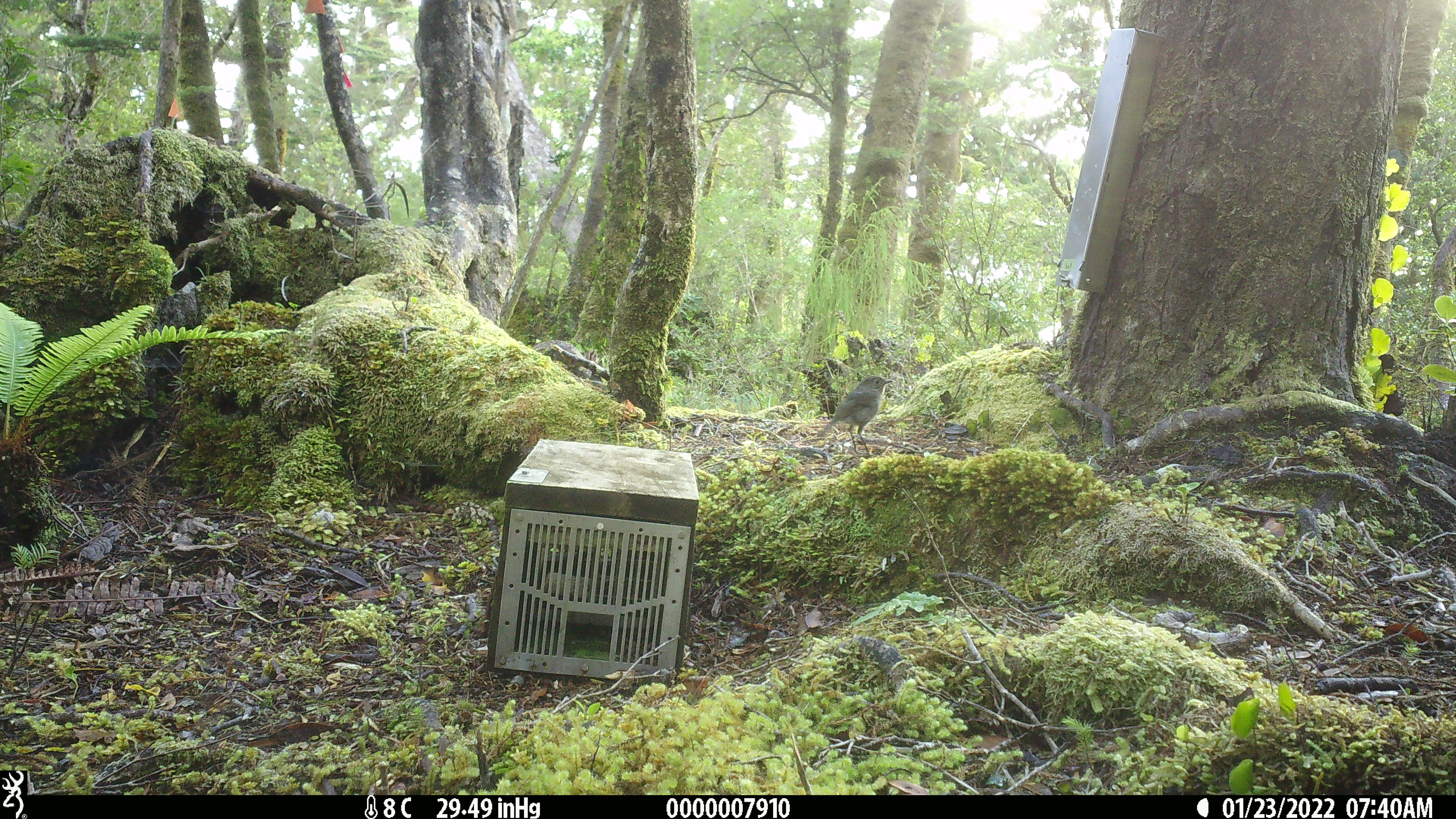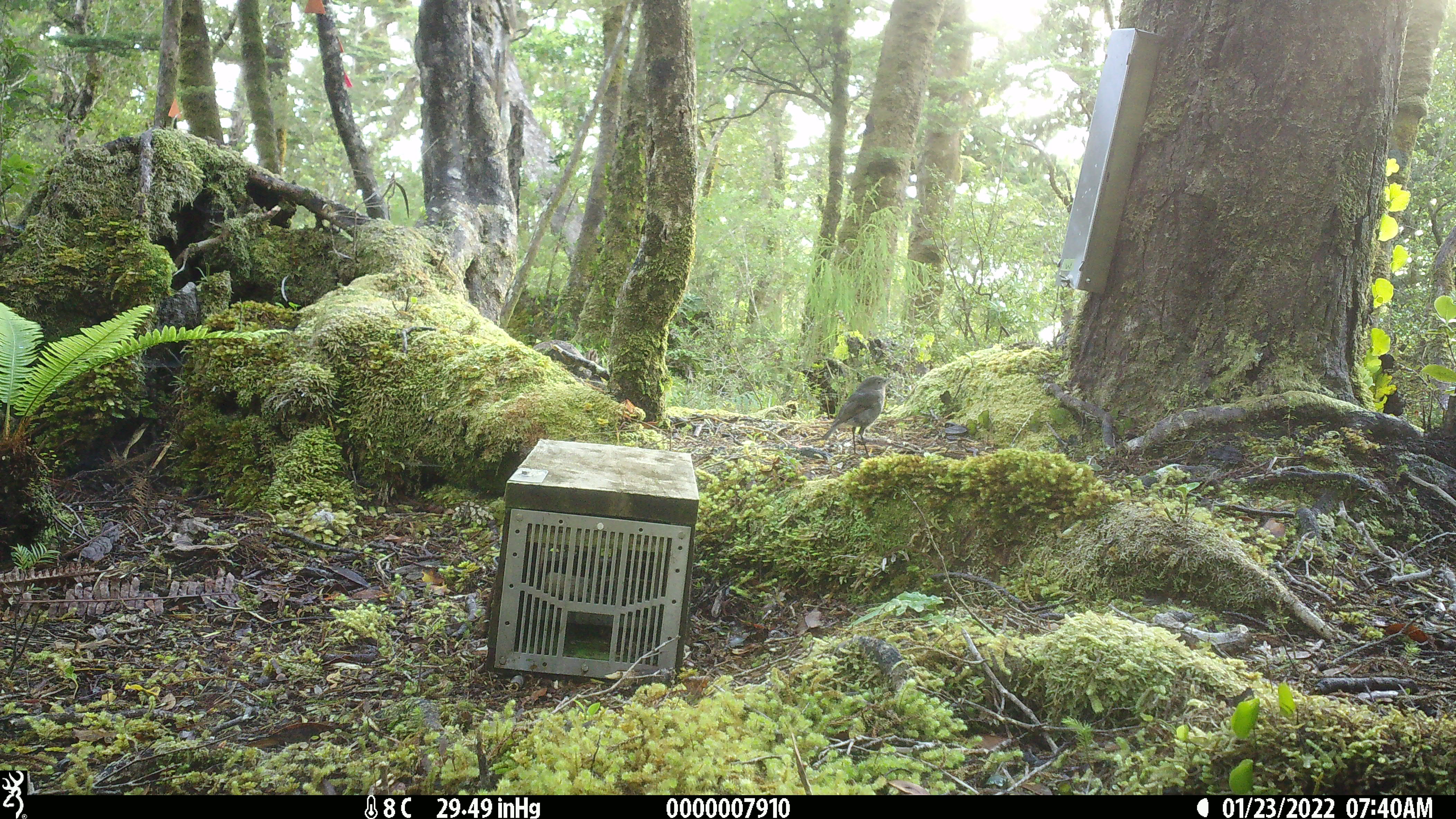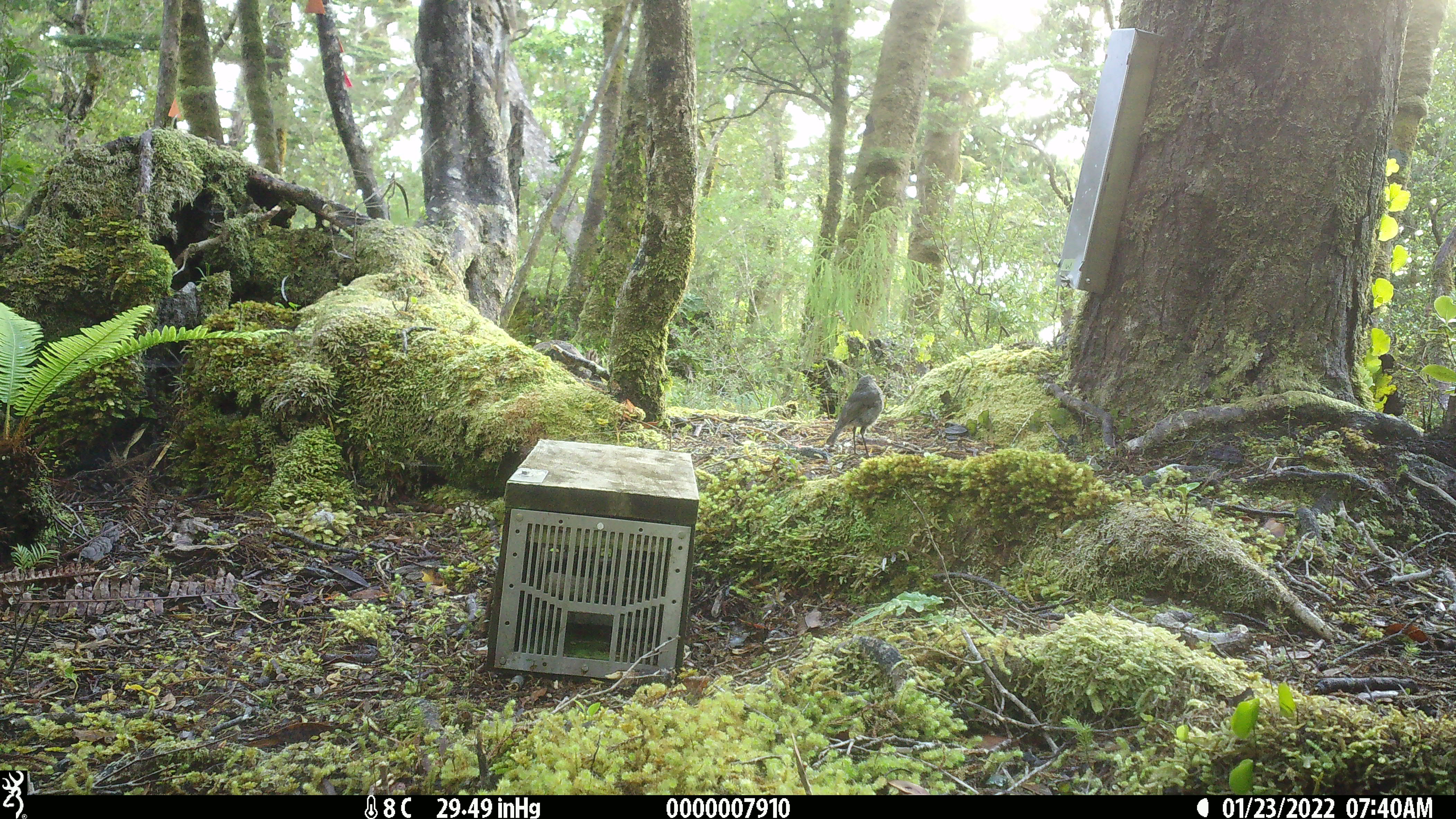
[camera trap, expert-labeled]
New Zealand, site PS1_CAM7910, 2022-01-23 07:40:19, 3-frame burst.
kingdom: Animalia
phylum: Chordata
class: Aves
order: Passeriformes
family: Petroicidae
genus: Petroica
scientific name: Petroica australis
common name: new zealand robin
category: robin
Robin (new zealand robin) (Petroica australis).